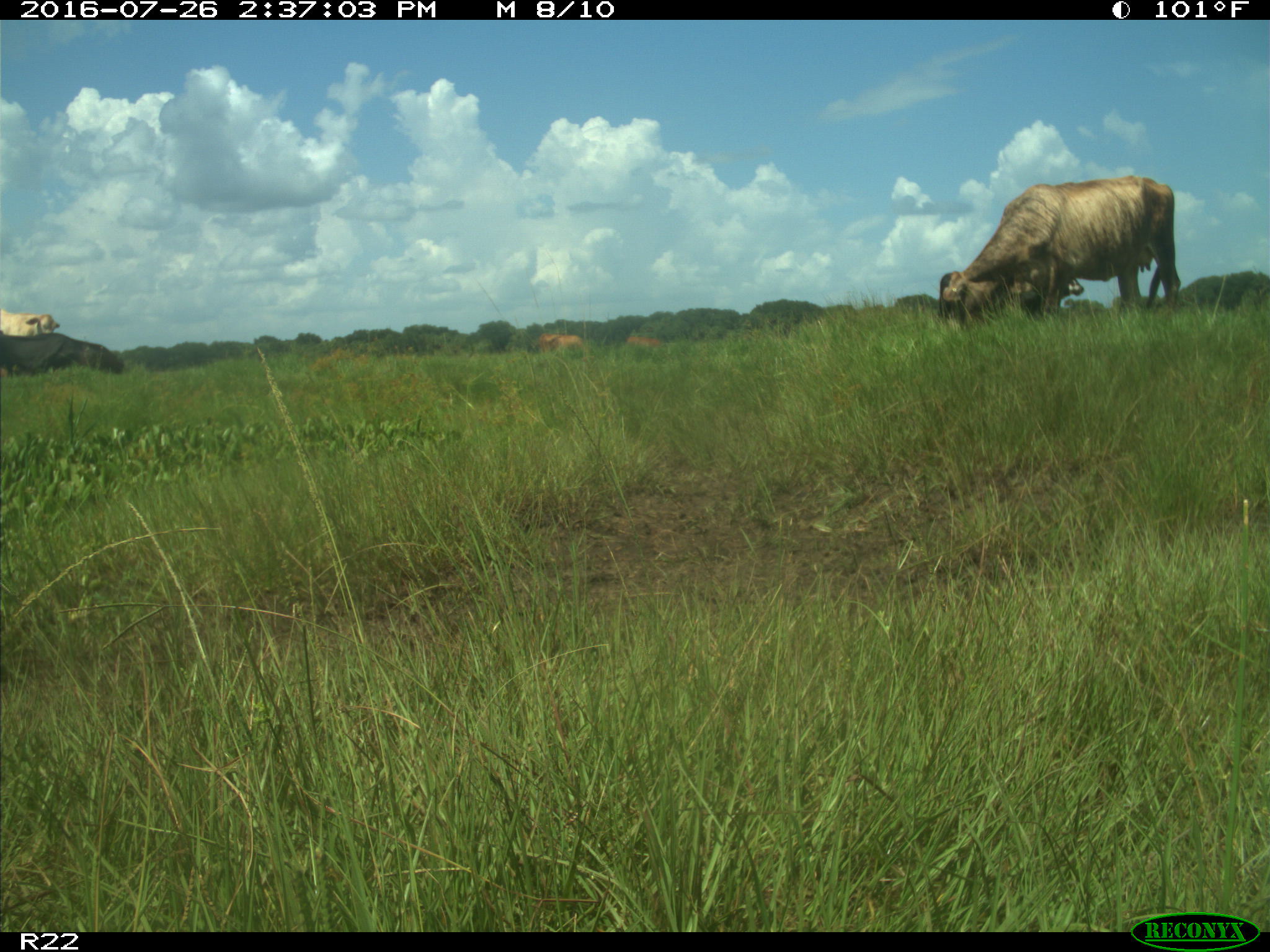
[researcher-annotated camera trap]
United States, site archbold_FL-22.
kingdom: Animalia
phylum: Chordata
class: Mammalia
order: Artiodactyla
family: Bovidae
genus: Bos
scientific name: Bos taurus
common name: domestic cow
Bos taurus (domestic cow).